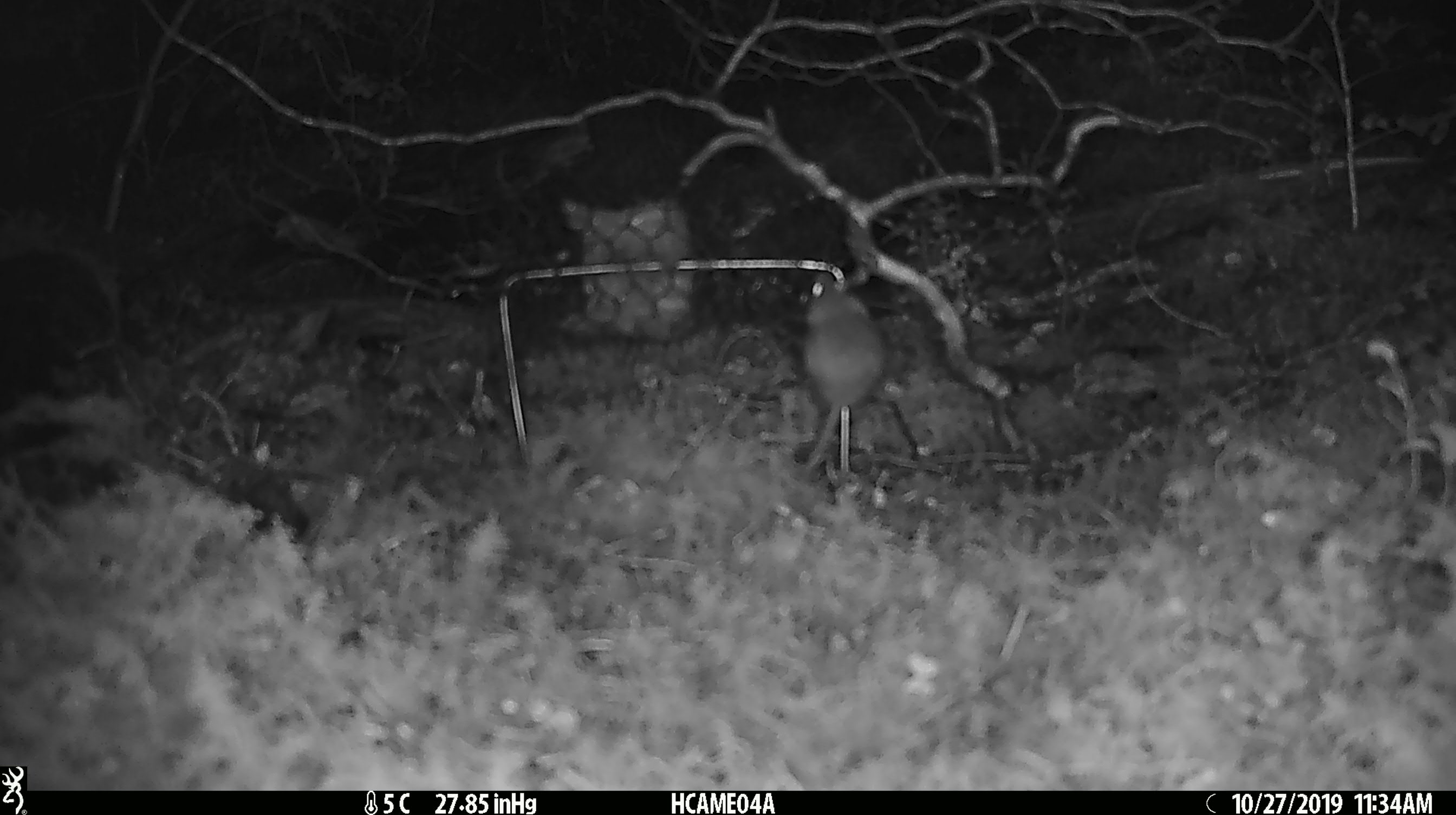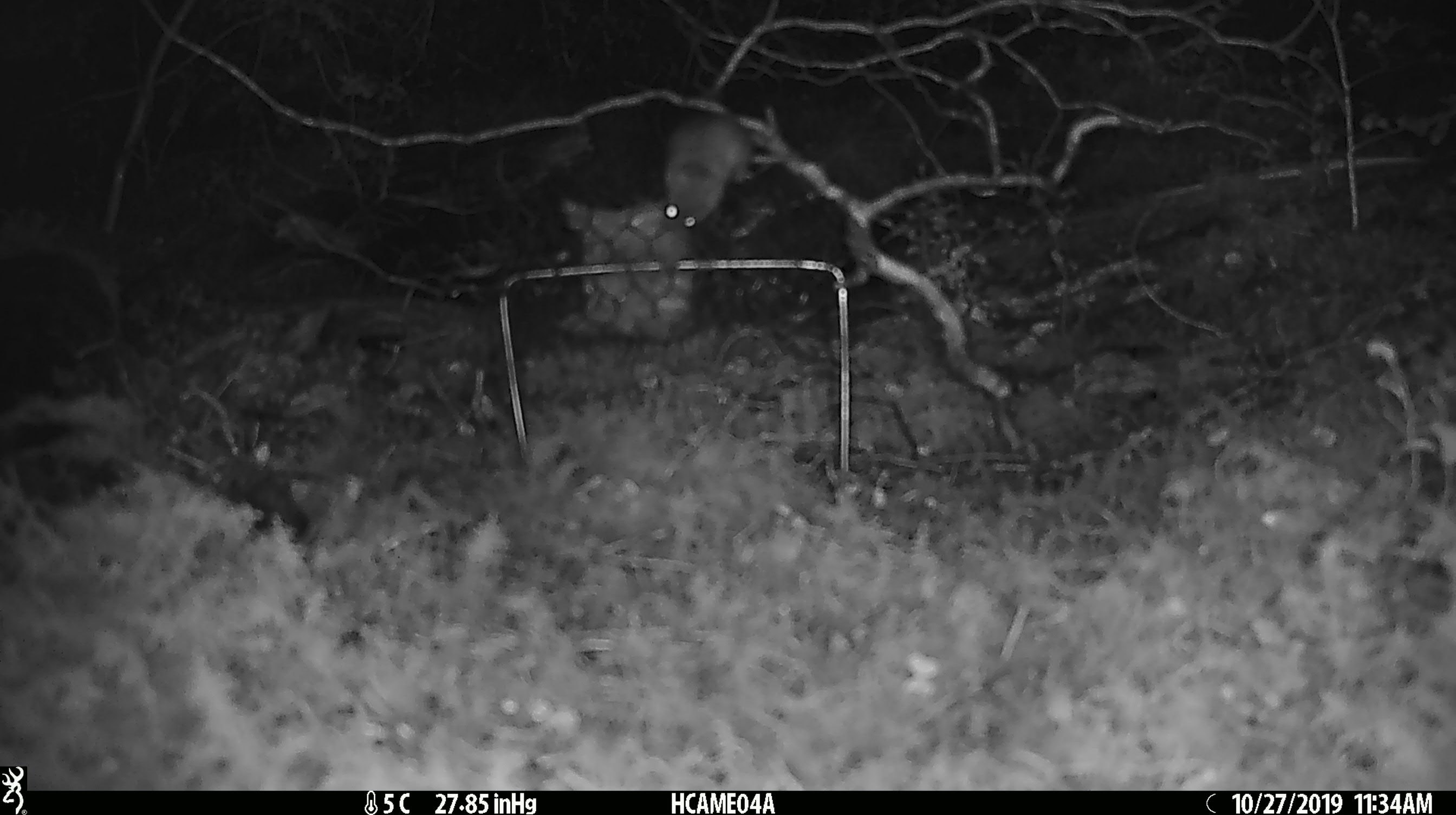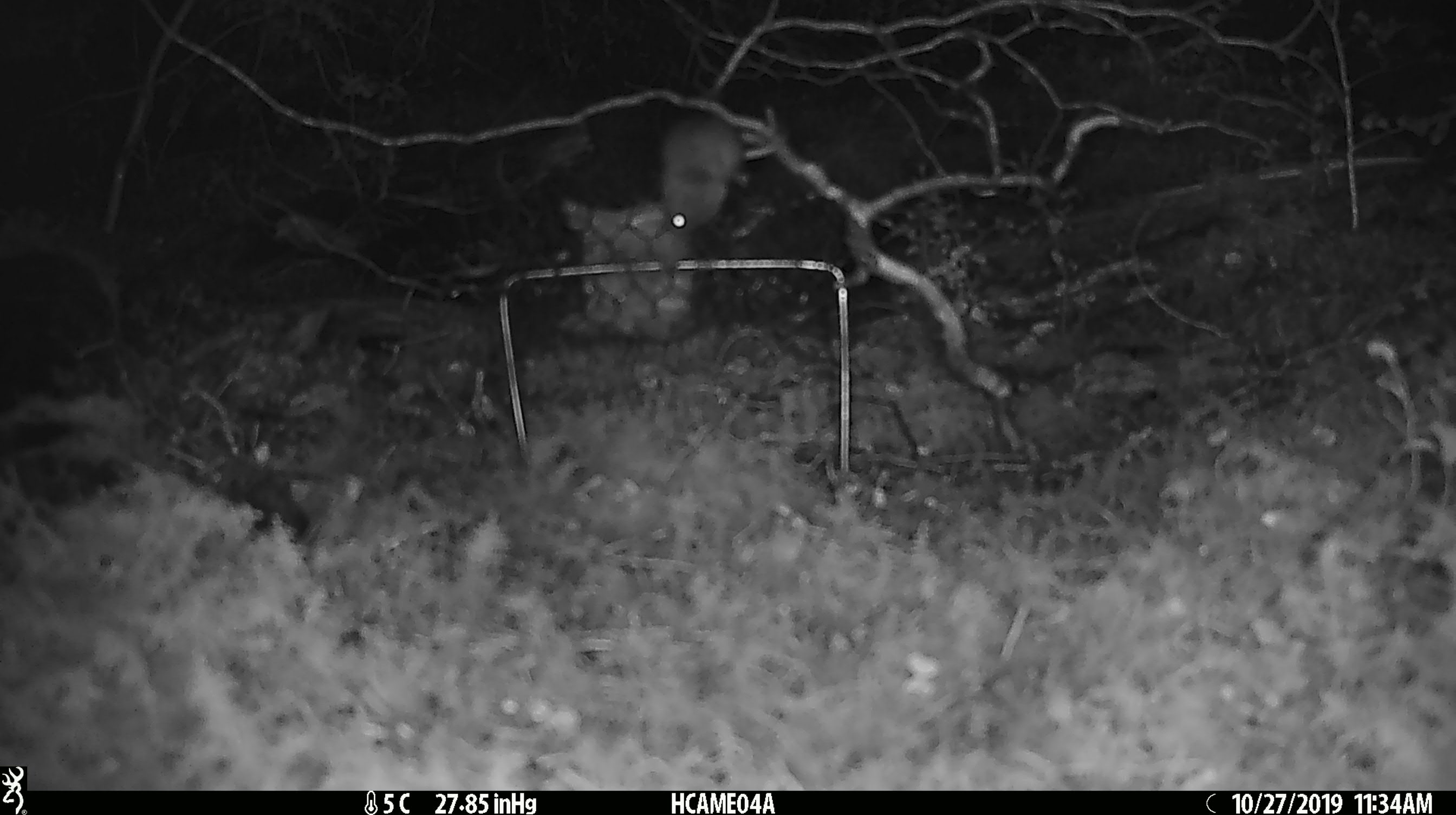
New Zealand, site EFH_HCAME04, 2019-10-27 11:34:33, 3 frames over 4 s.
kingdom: Animalia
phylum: Chordata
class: Mammalia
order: Rodentia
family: Muridae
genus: Mus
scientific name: Mus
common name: mouse